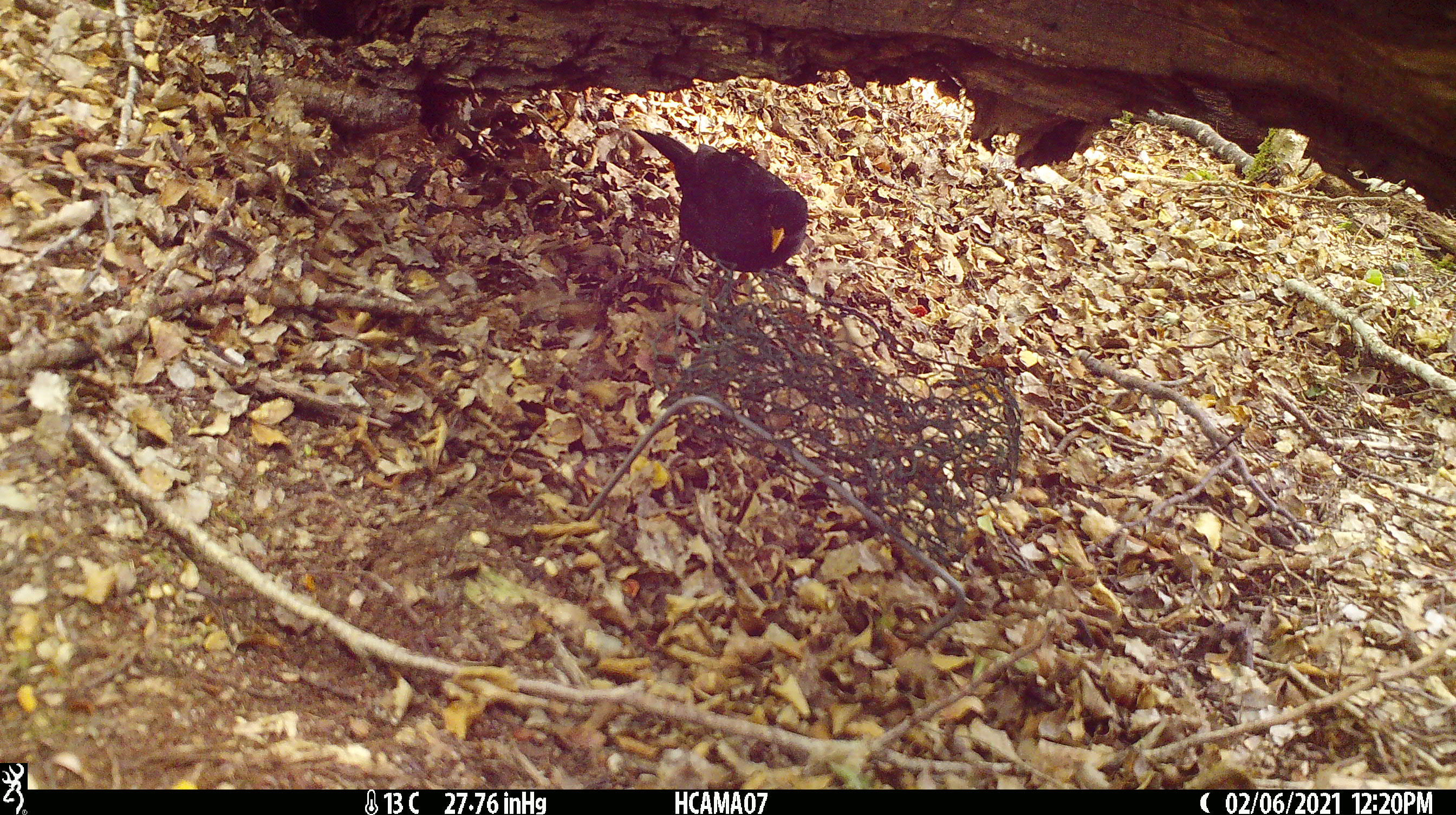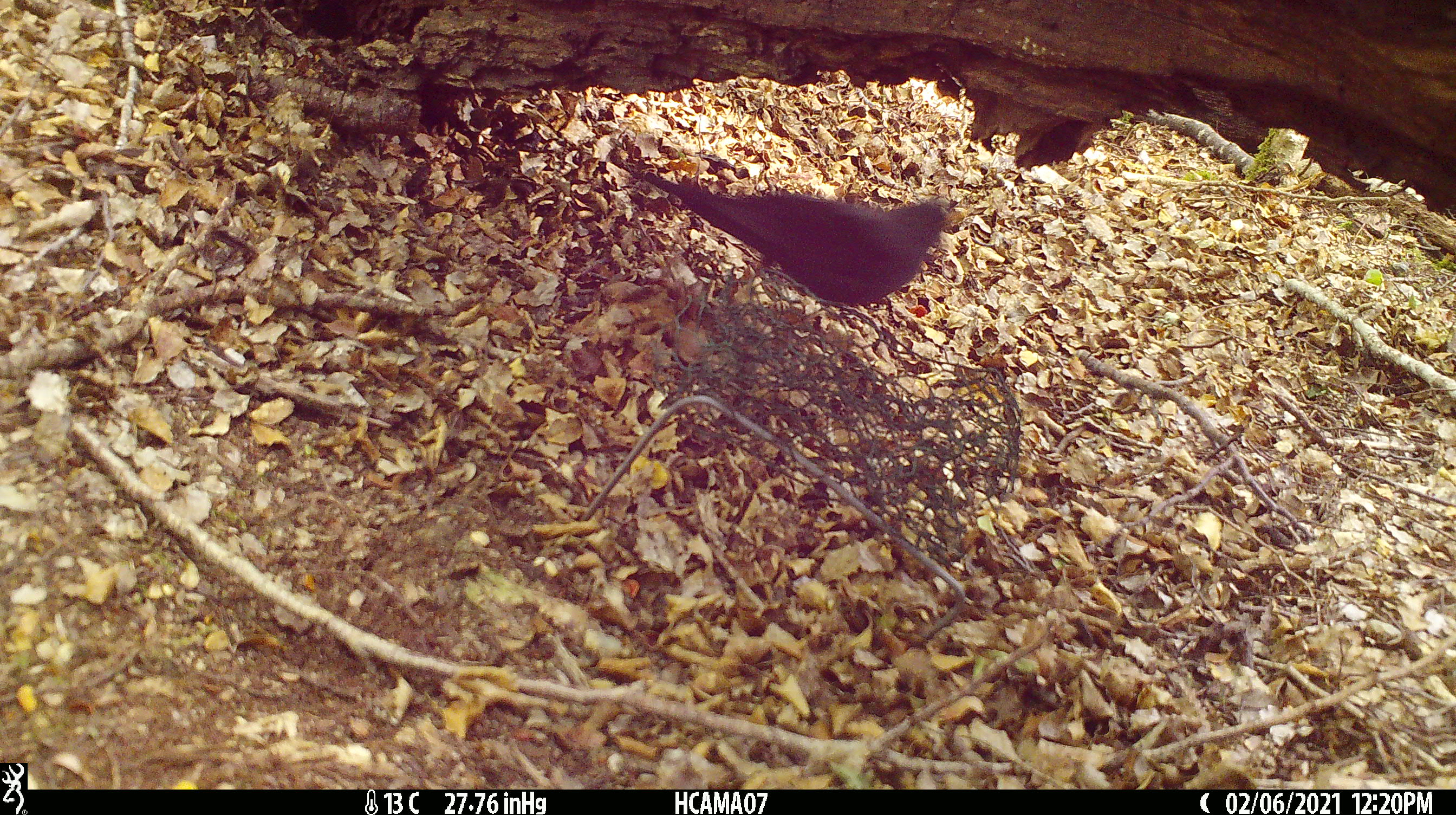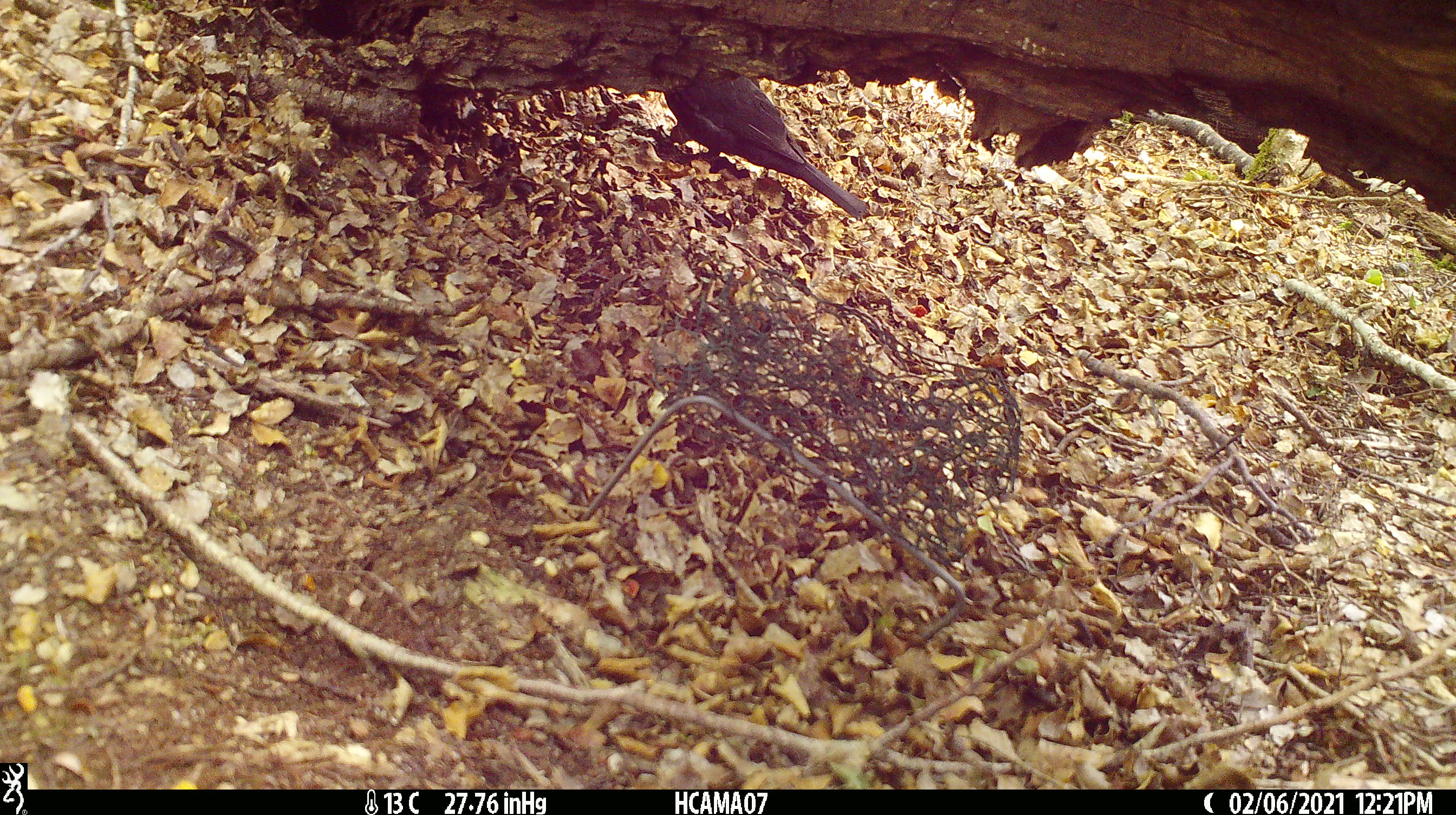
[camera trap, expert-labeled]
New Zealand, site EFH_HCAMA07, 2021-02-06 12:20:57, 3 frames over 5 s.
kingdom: Animalia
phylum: Chordata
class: Aves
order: Passeriformes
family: Turdidae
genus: Turdus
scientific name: Turdus merula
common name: eurasian blackbird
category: blackbird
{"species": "blackbird (eurasian blackbird) (Turdus merula)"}